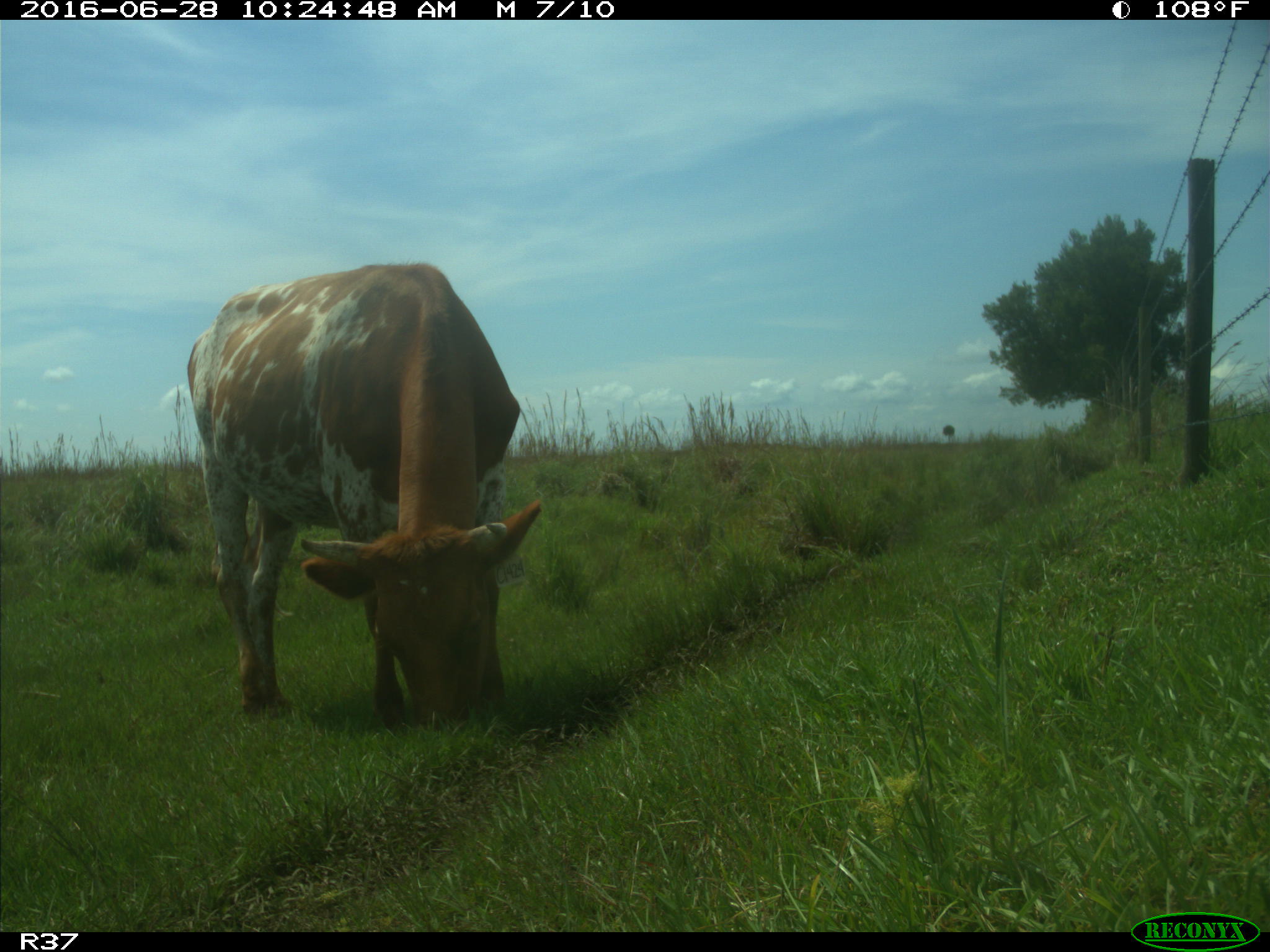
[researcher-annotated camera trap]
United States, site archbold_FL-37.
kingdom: Animalia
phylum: Chordata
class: Mammalia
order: Artiodactyla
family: Bovidae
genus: Bos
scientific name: Bos taurus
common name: domestic cow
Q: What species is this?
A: Bos taurus (domestic cow).